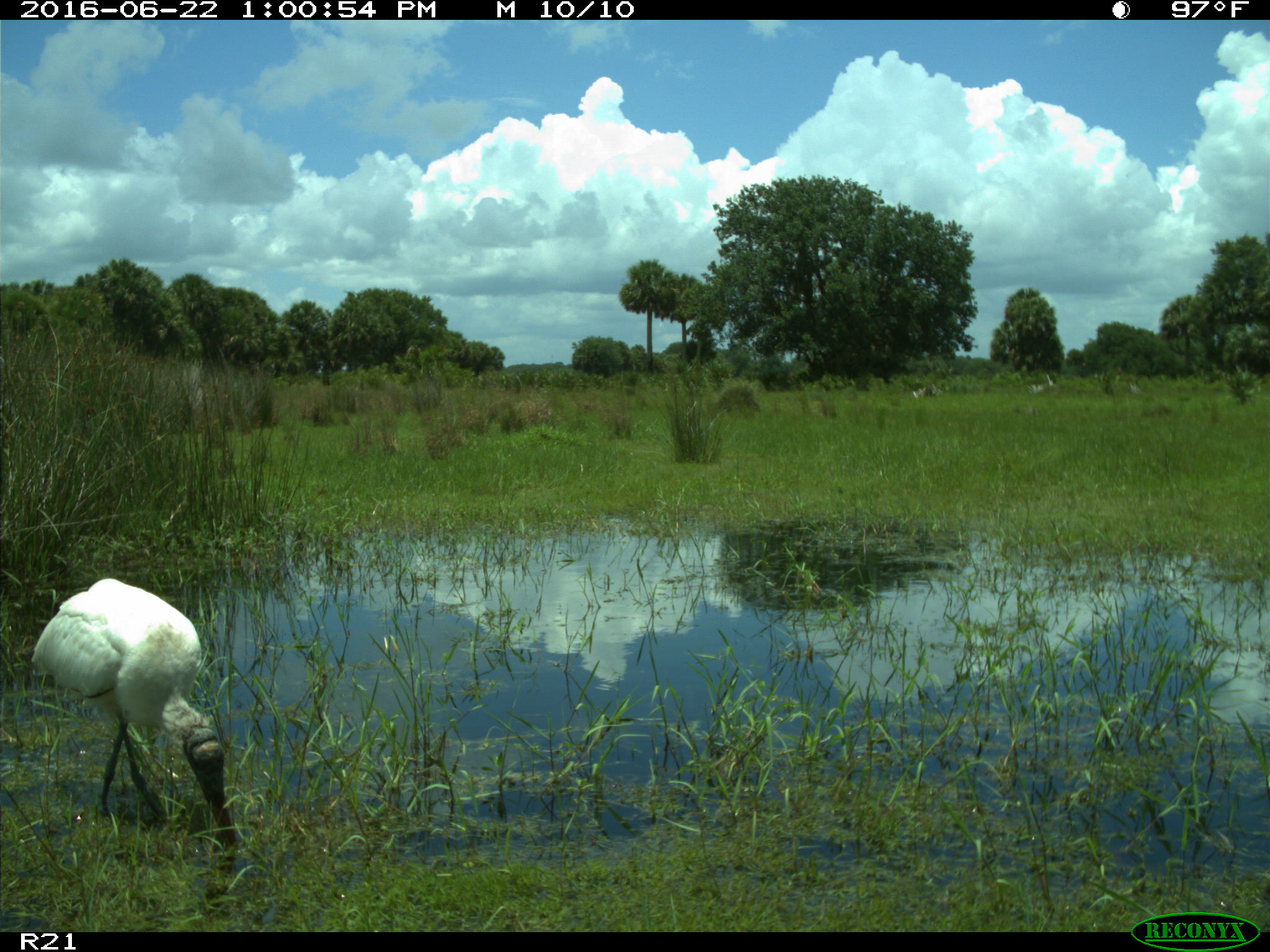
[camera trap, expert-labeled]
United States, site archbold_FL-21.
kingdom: Animalia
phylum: Chordata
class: Aves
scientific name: Aves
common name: birds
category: unidentified bird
Unidentified bird (birds) (Aves).